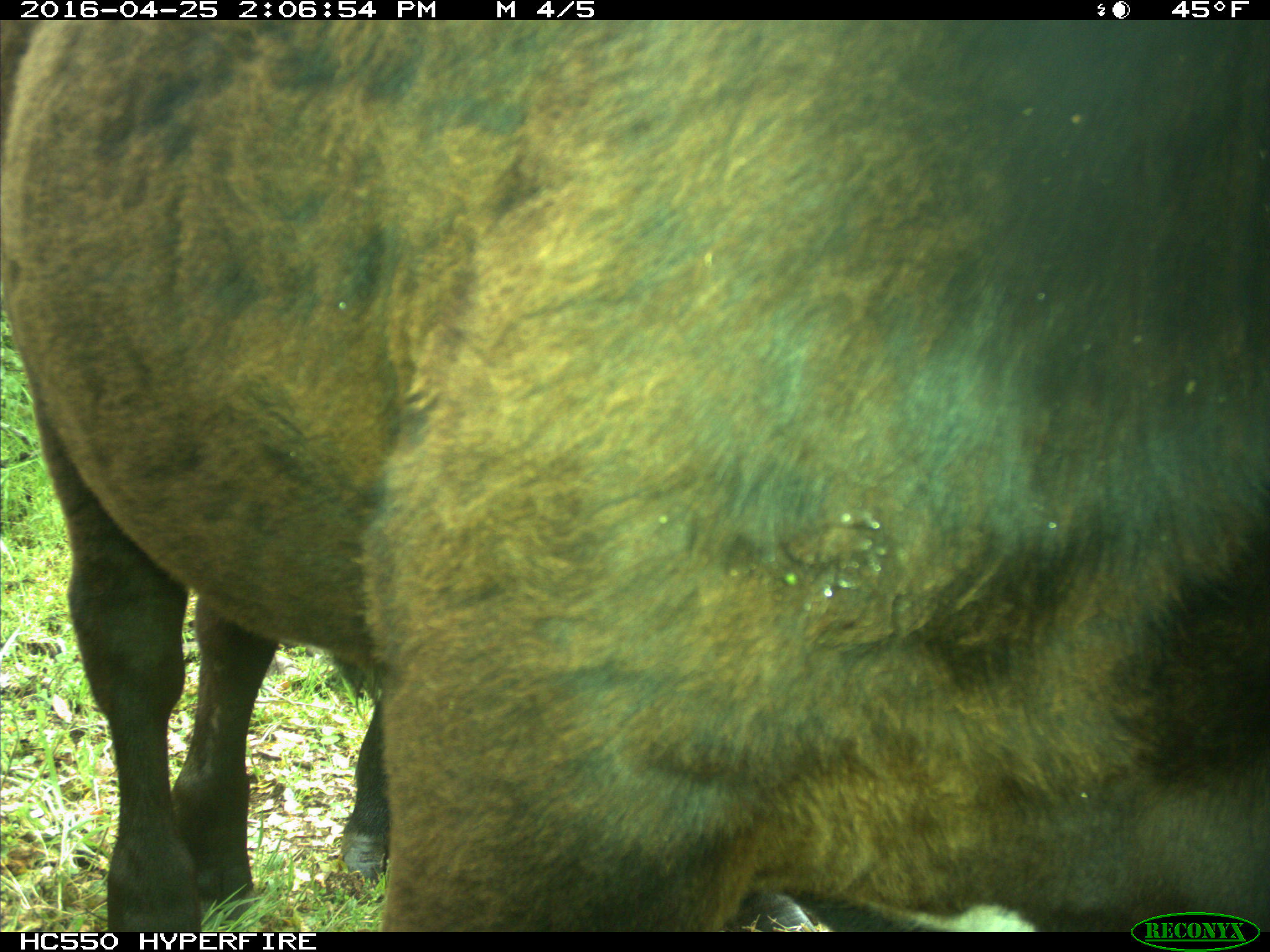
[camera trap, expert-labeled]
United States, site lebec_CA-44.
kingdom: Animalia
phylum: Chordata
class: Mammalia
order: Artiodactyla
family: Bovidae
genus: Bos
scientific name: Bos taurus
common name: domestic cow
Bos taurus (domestic cow).